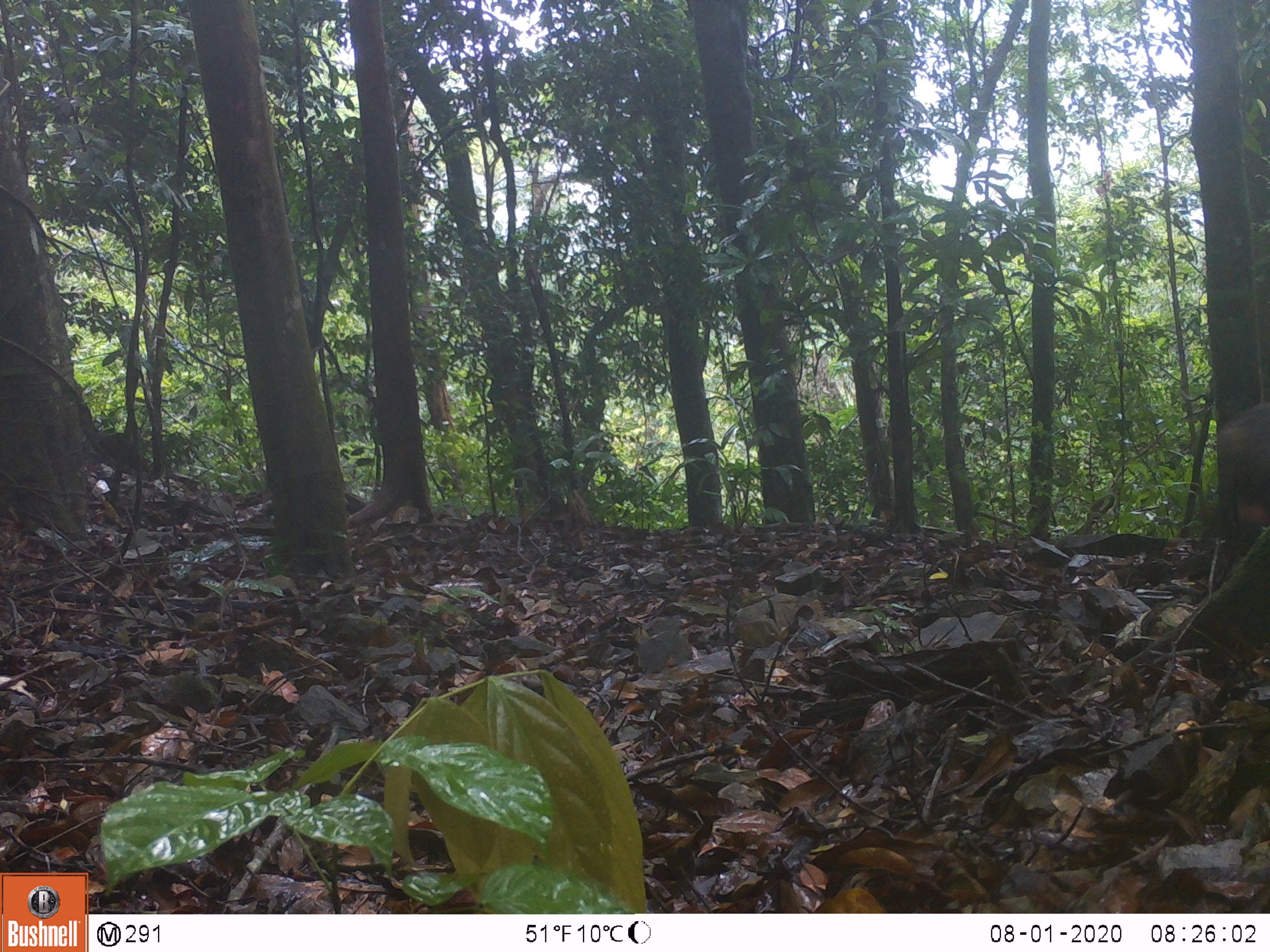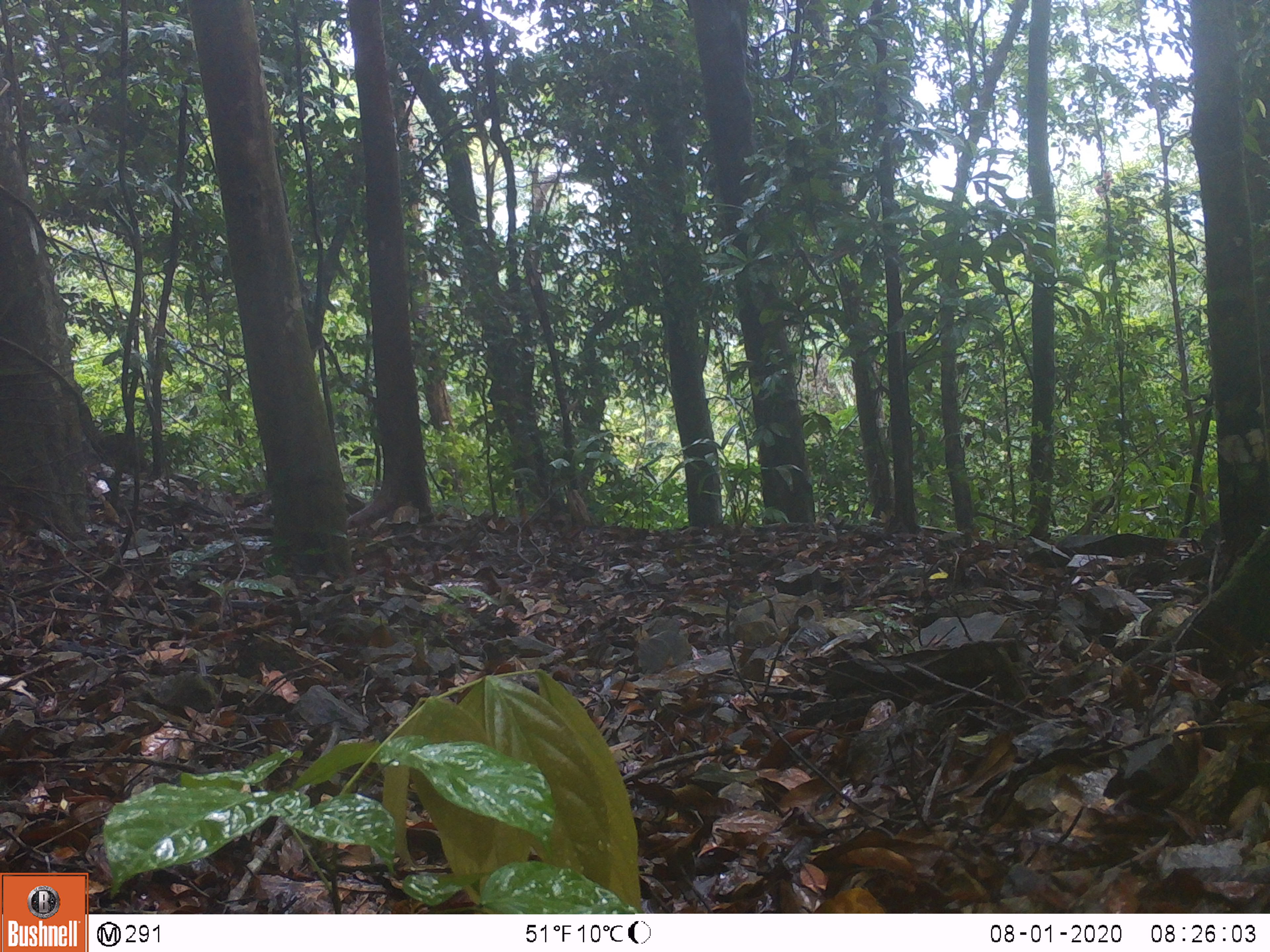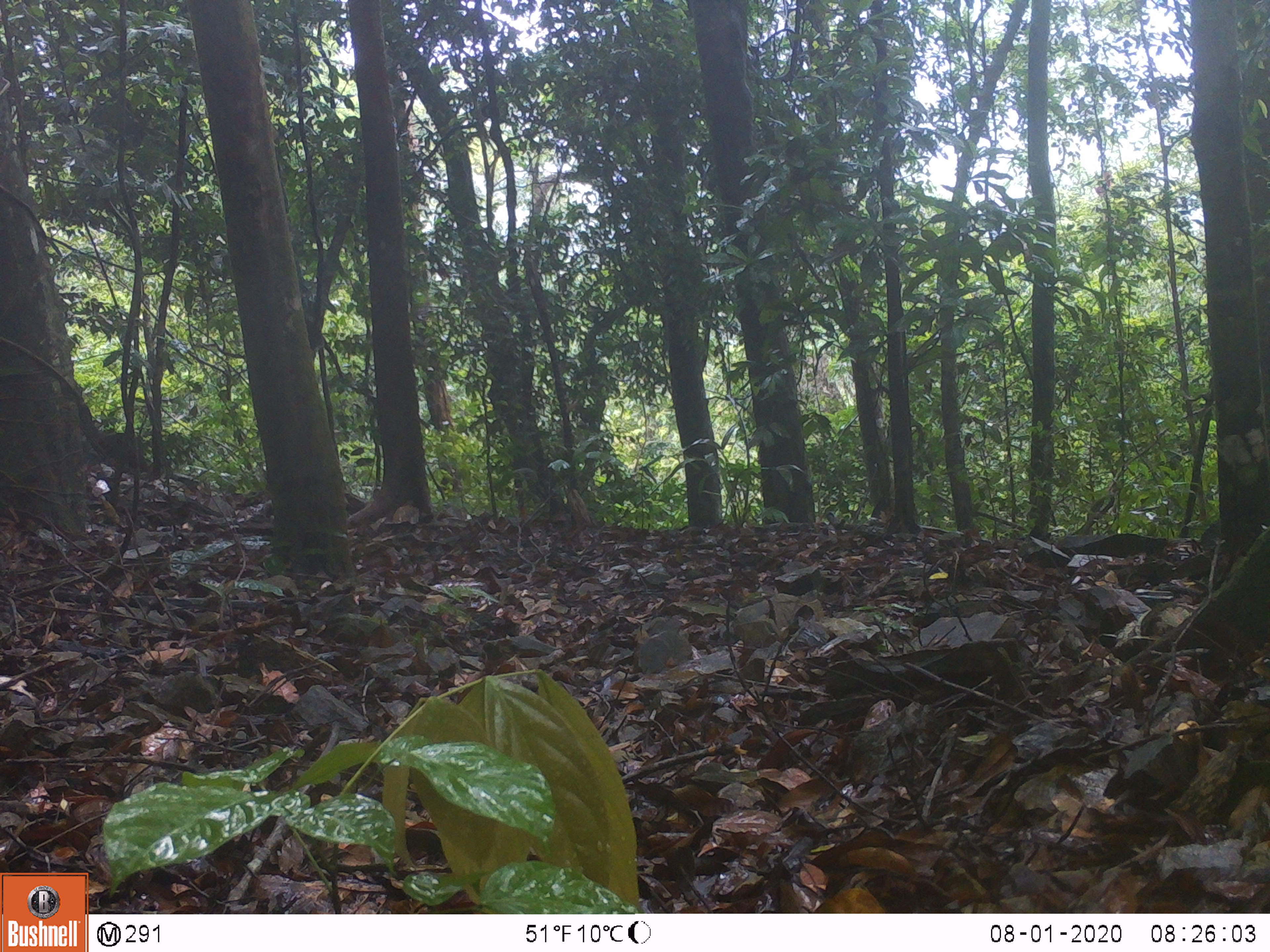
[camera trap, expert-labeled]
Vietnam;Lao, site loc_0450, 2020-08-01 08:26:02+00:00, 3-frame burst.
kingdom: Animalia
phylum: Chordata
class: Mammalia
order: Primates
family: Cercopithecidae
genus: Macaca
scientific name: Macaca arctoides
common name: stump-tailed macaque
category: stump tailed macaque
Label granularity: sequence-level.